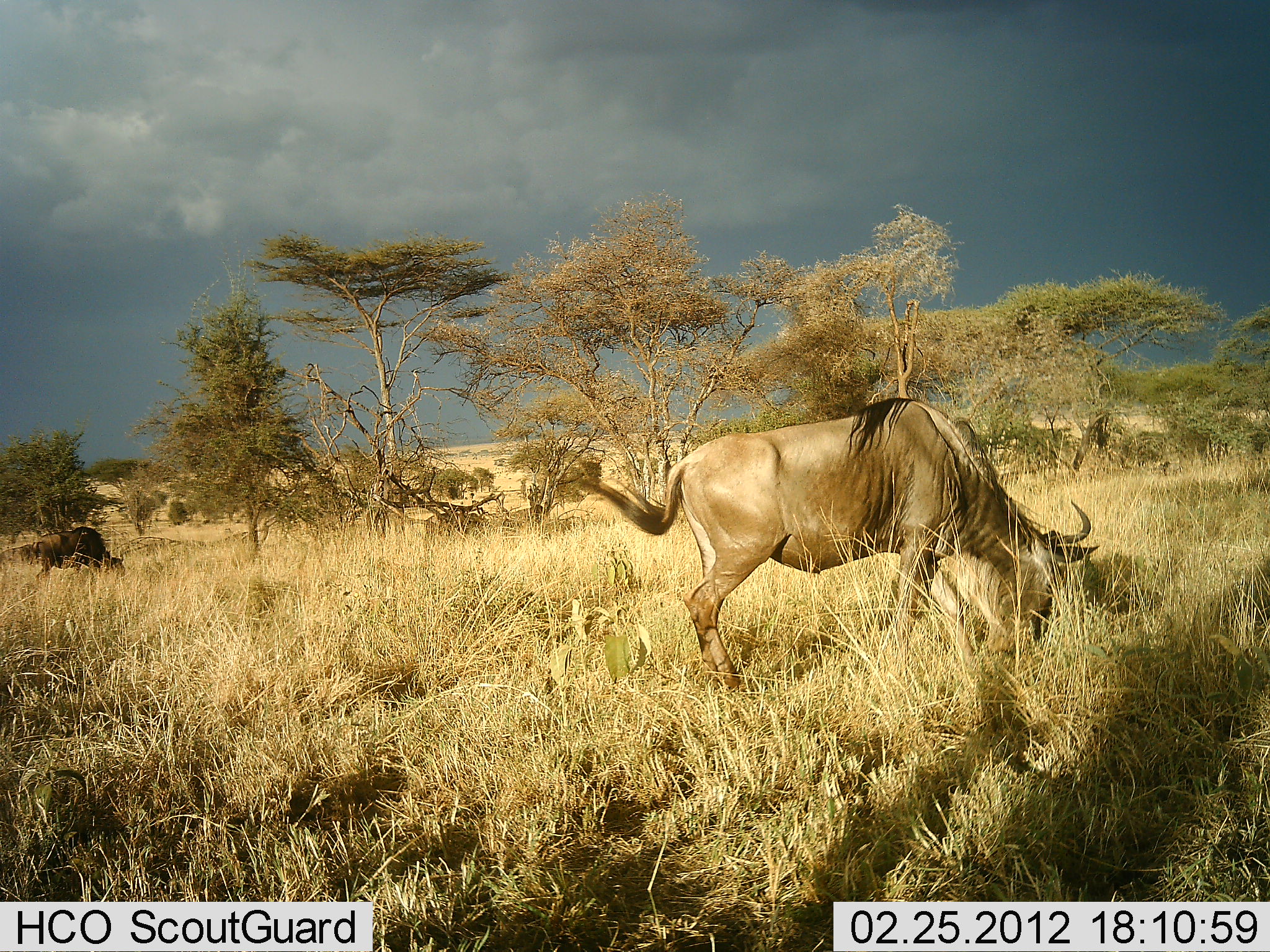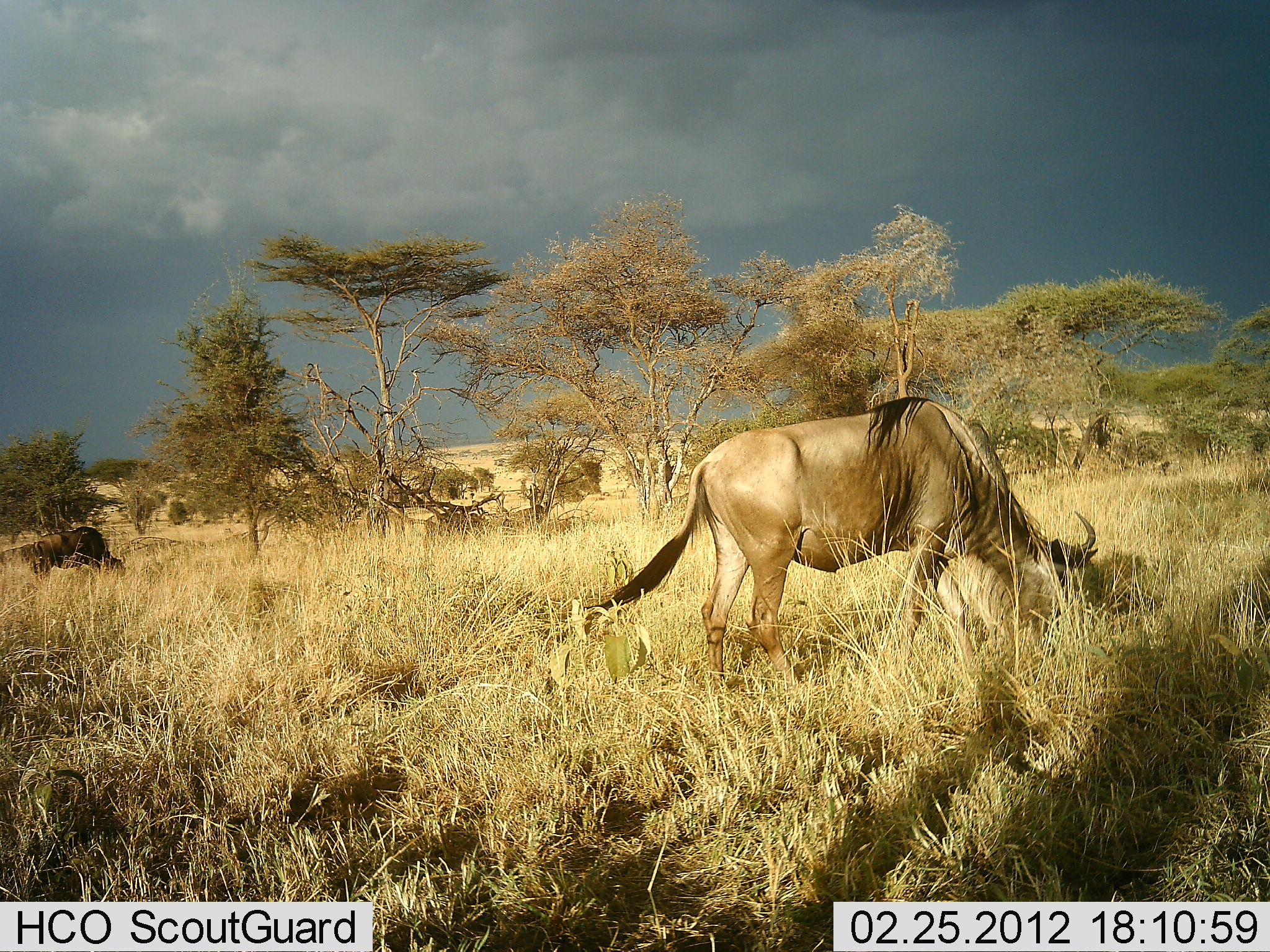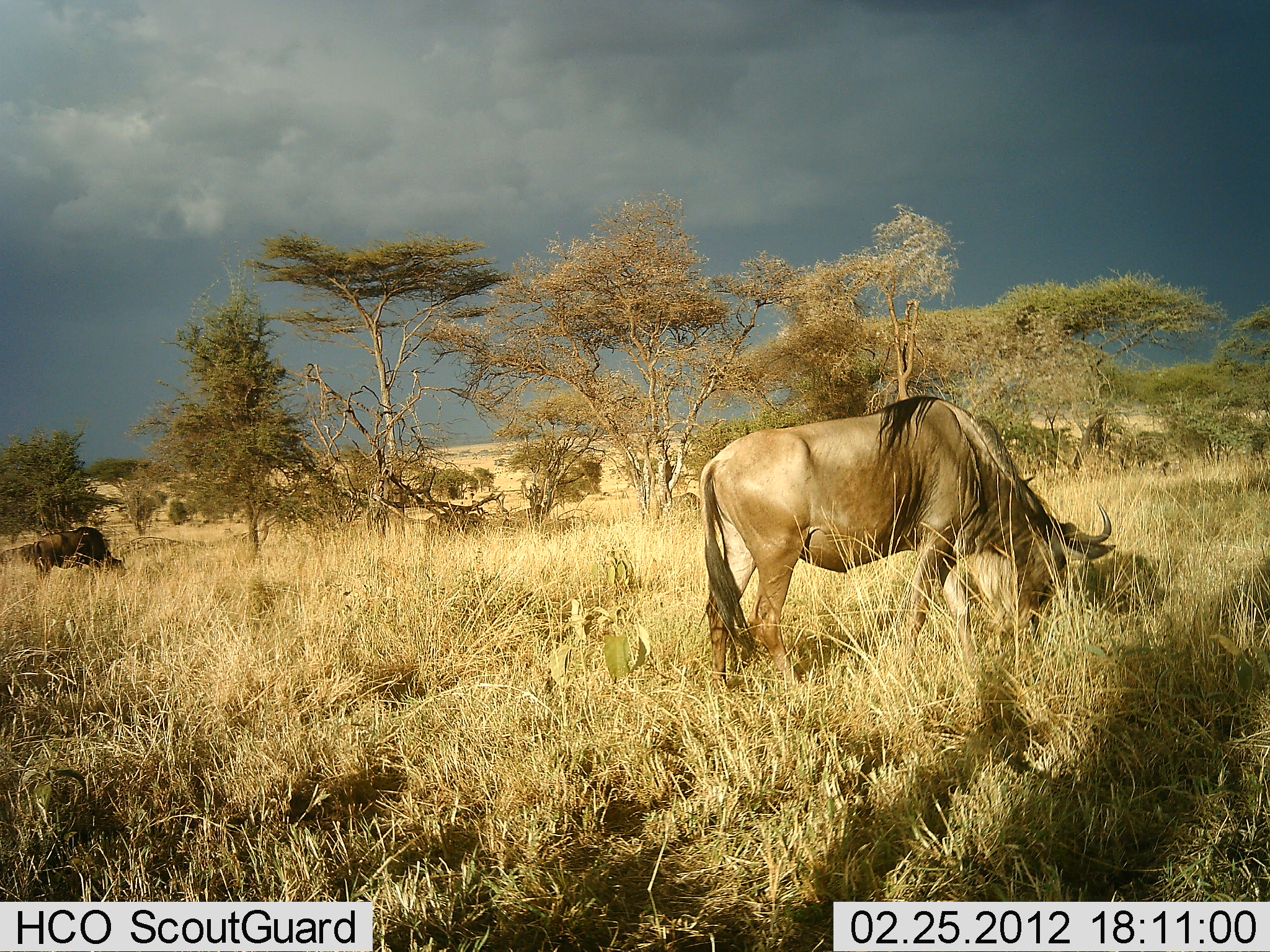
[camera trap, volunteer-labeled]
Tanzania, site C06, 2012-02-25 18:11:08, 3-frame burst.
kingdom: Animalia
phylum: Chordata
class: Mammalia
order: Artiodactyla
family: Bovidae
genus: Connochaetes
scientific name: Connochaetes taurinus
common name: blue wildebeest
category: wildebeest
Wildebeest (blue wildebeest) (Connochaetes taurinus), count 2. Behavior (volunteer vote fractions): standing 20%, resting 0%, moving 0%, interacting 0%. Young present (vote fraction): 0%. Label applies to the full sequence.